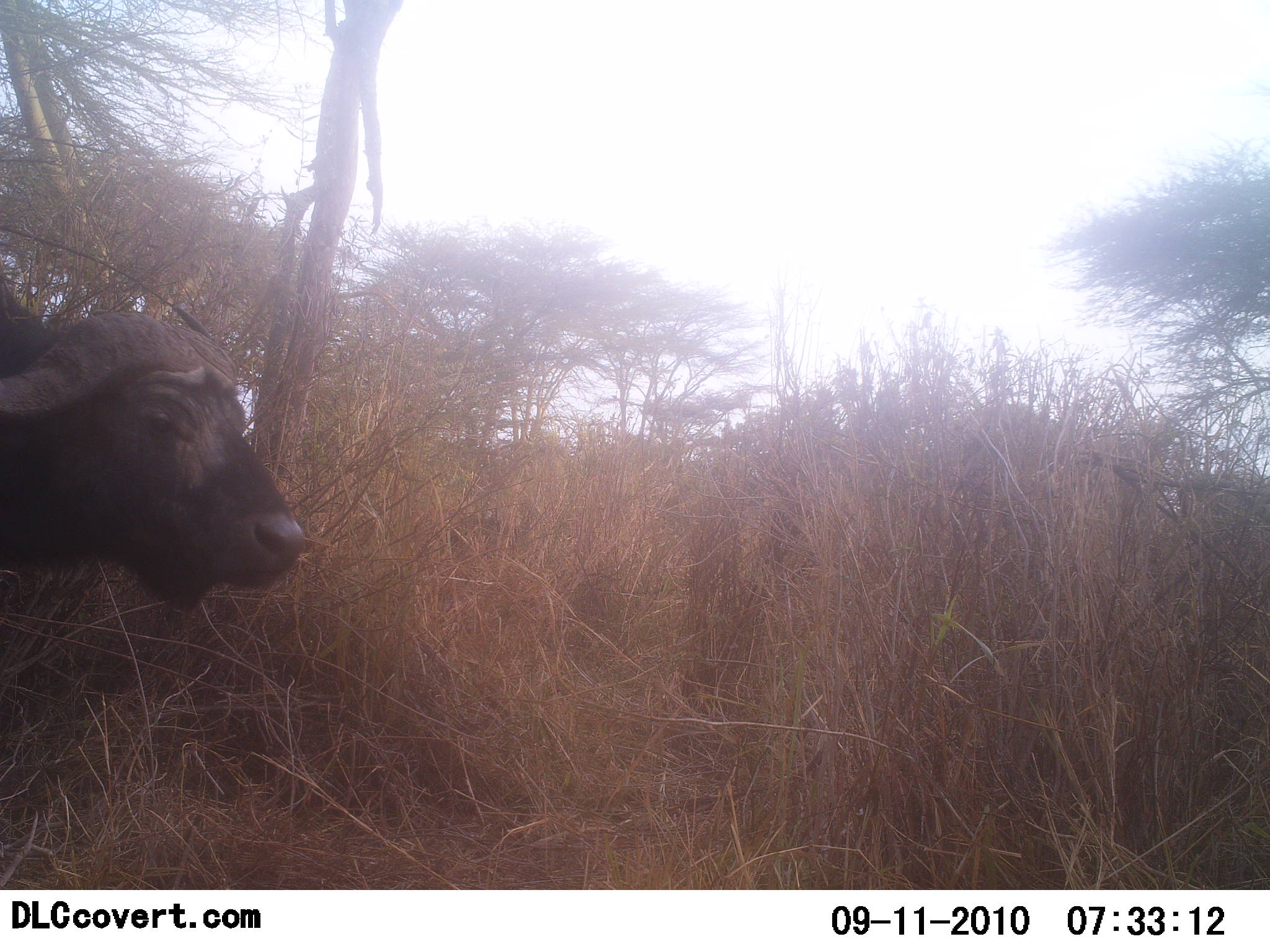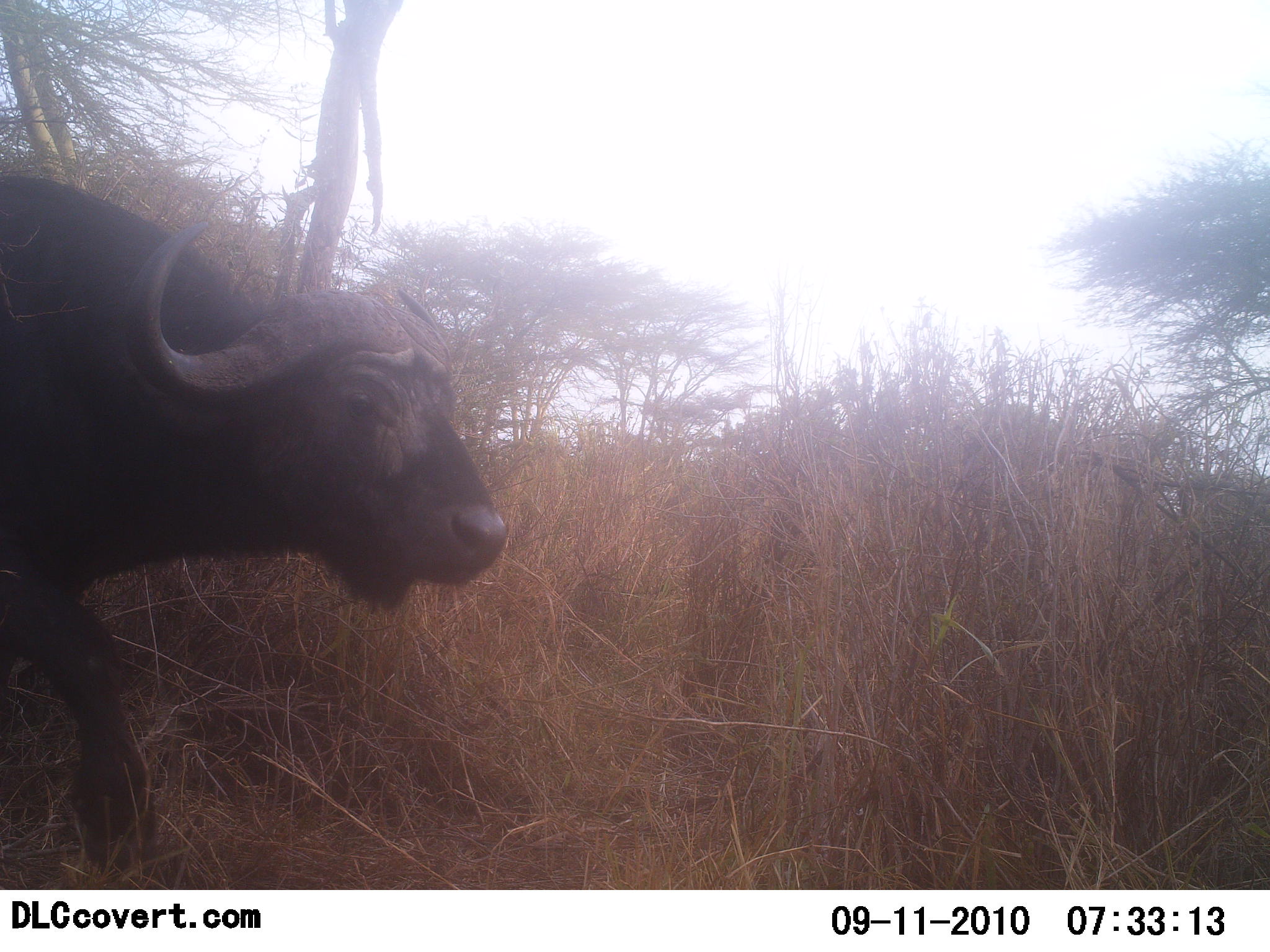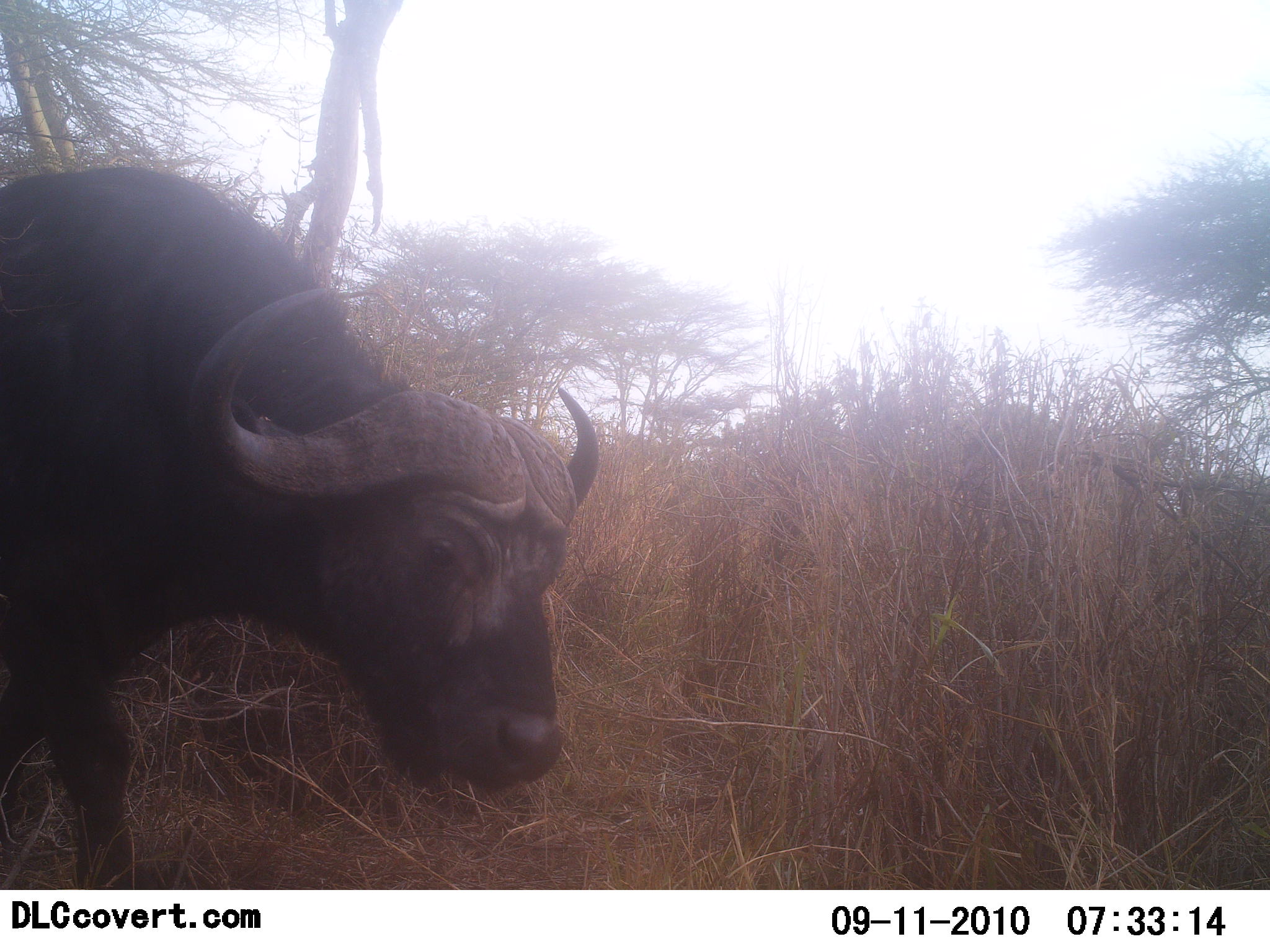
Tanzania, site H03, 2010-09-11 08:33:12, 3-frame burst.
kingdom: Animalia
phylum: Chordata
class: Mammalia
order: Artiodactyla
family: Bovidae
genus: Syncerus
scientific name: Syncerus caffer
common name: cape buffalo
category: buffalo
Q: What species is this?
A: Buffalo (cape buffalo) (Syncerus caffer).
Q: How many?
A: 1.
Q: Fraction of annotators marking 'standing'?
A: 10%.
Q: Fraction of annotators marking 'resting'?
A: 5%.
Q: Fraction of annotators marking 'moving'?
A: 95%.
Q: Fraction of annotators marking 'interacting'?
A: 0%.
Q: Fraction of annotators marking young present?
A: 0%.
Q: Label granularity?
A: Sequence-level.